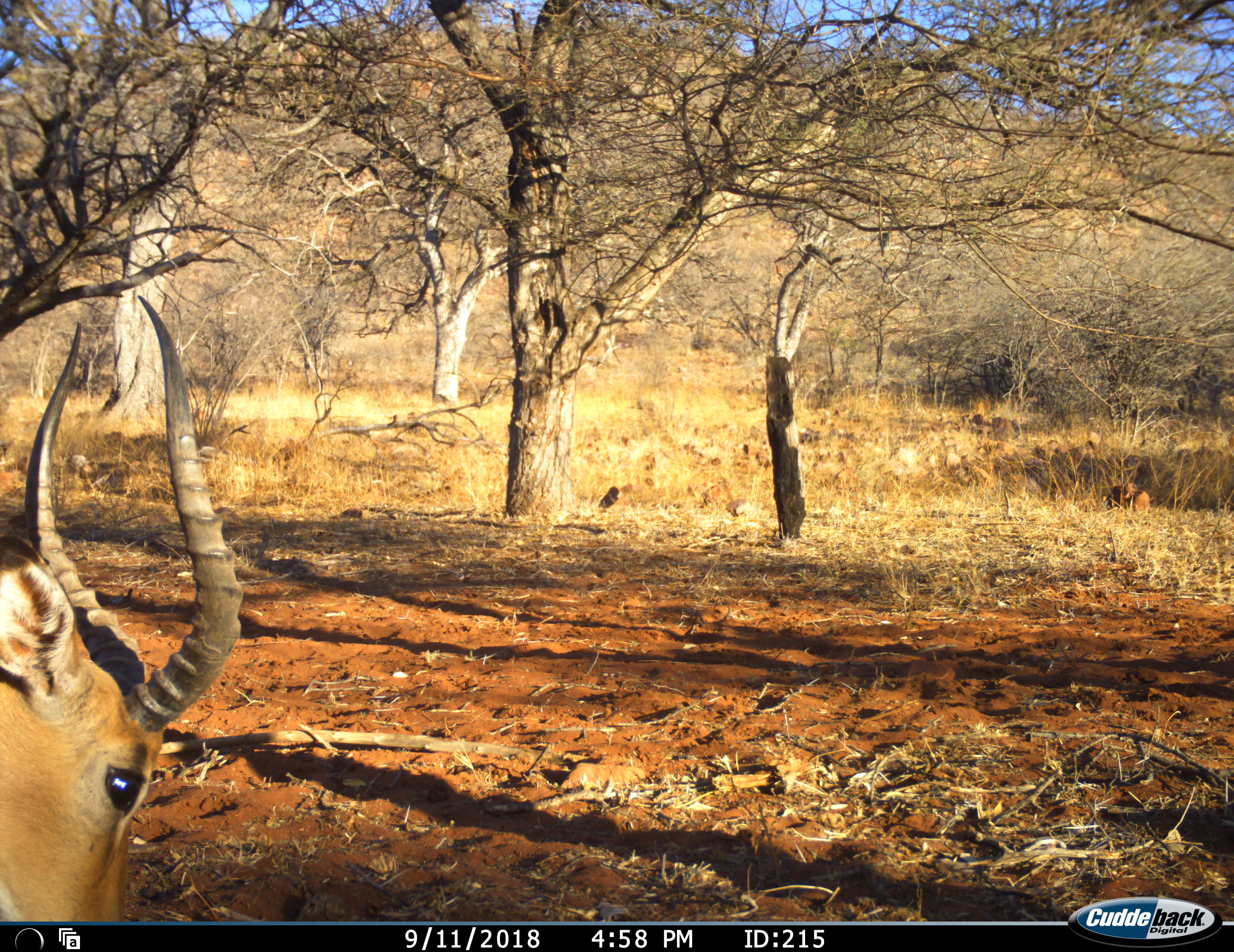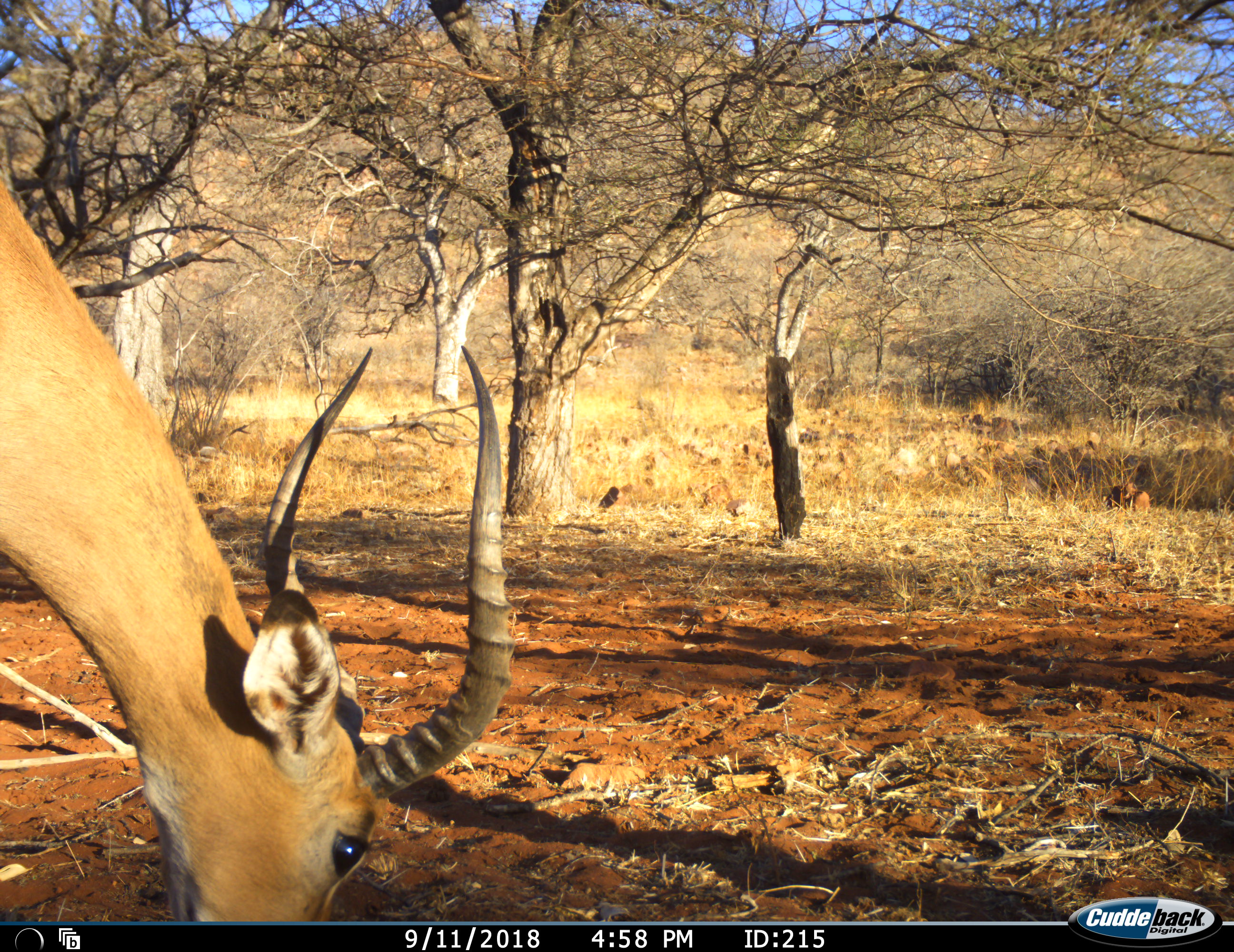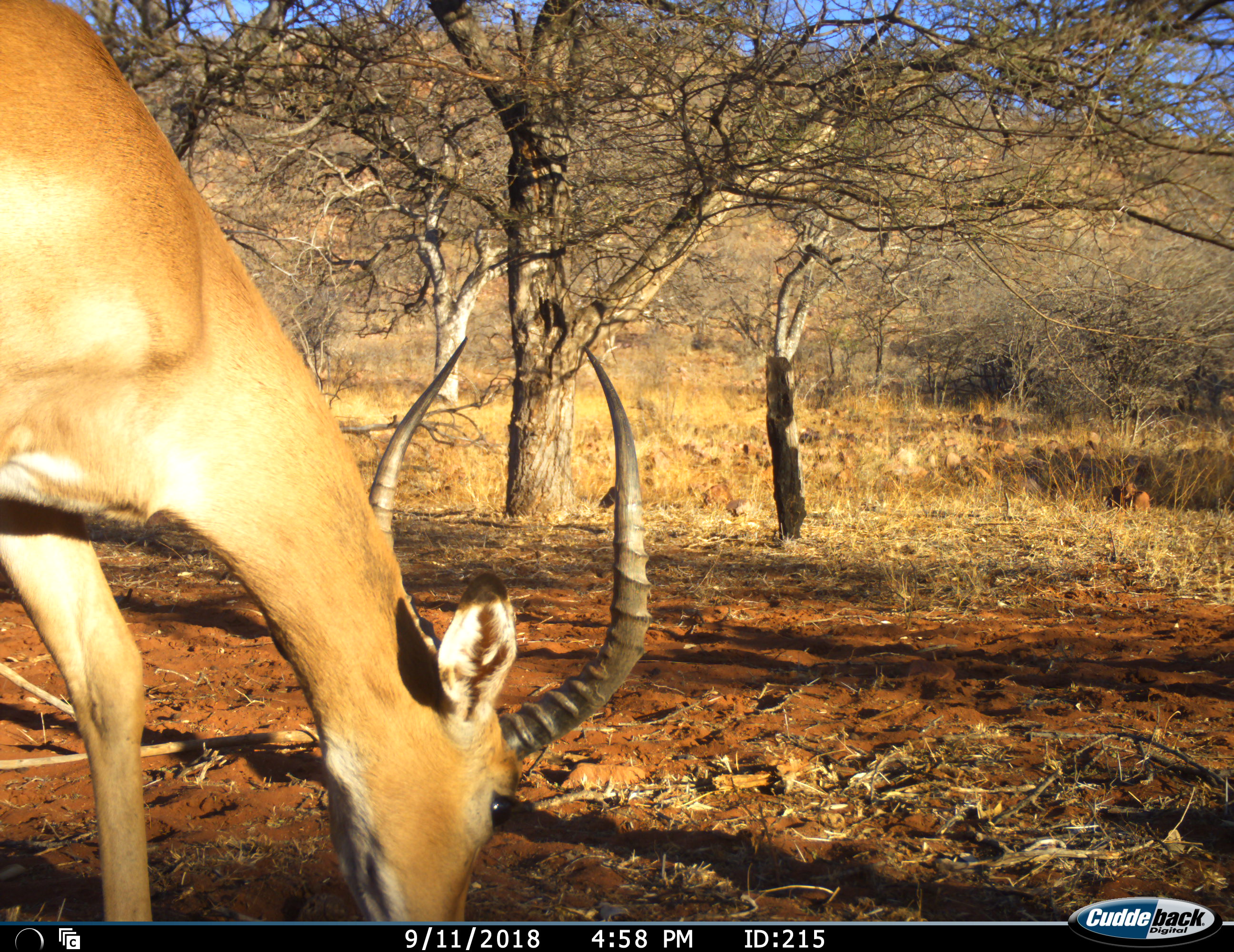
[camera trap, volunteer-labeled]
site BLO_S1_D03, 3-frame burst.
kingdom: Animalia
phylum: Chordata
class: Mammalia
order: Artiodactyla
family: Bovidae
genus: Aepyceros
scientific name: Aepyceros melampus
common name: impala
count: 1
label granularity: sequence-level